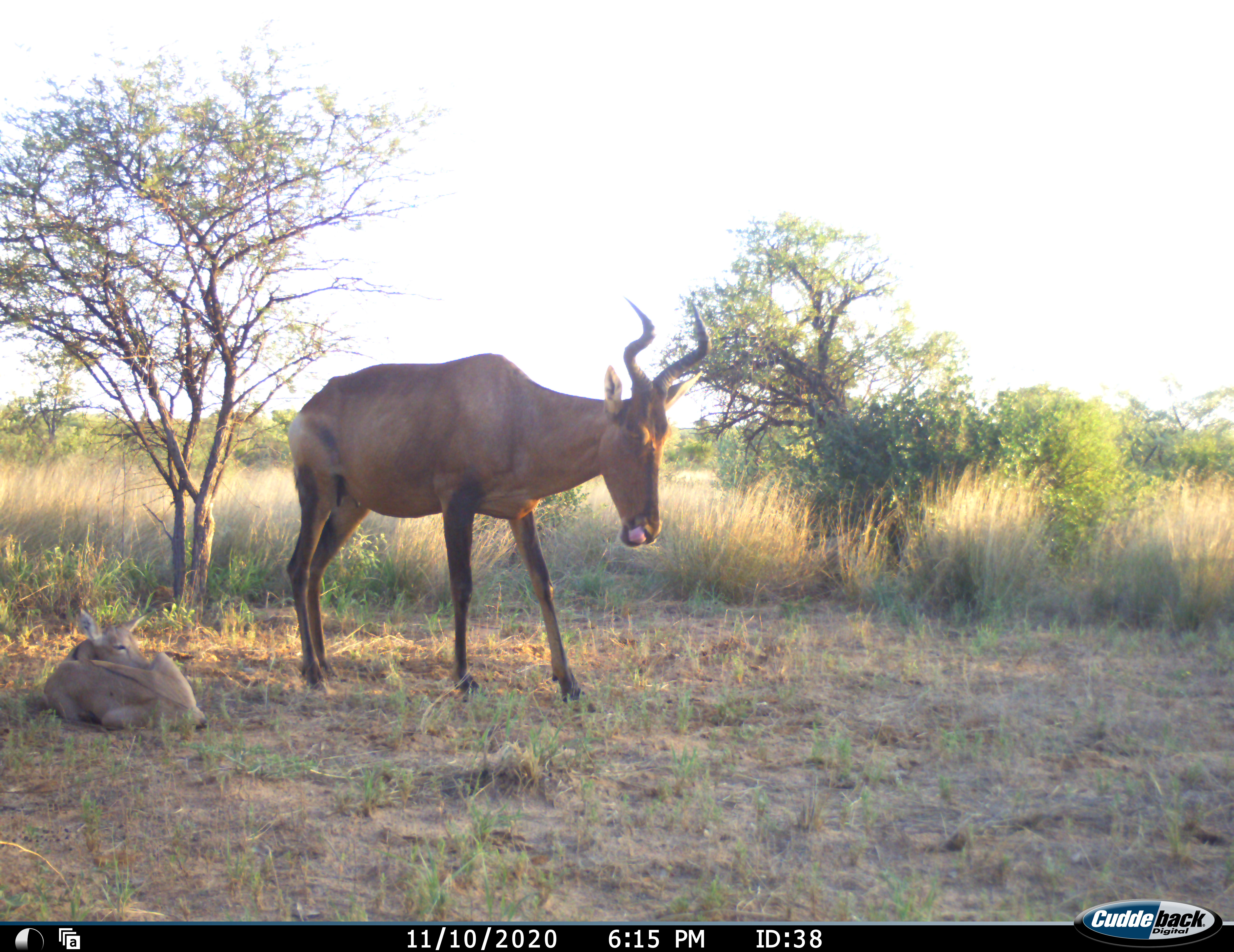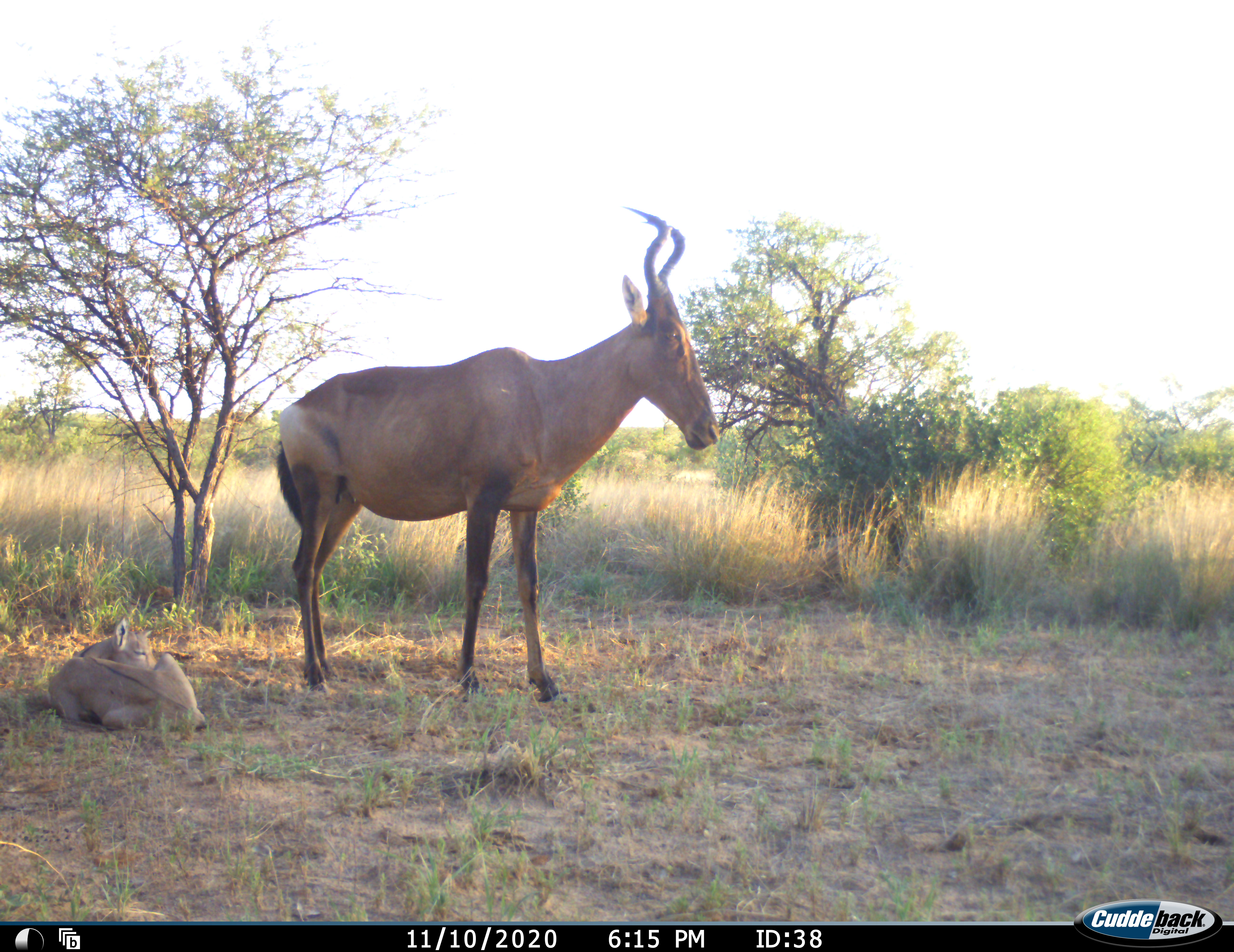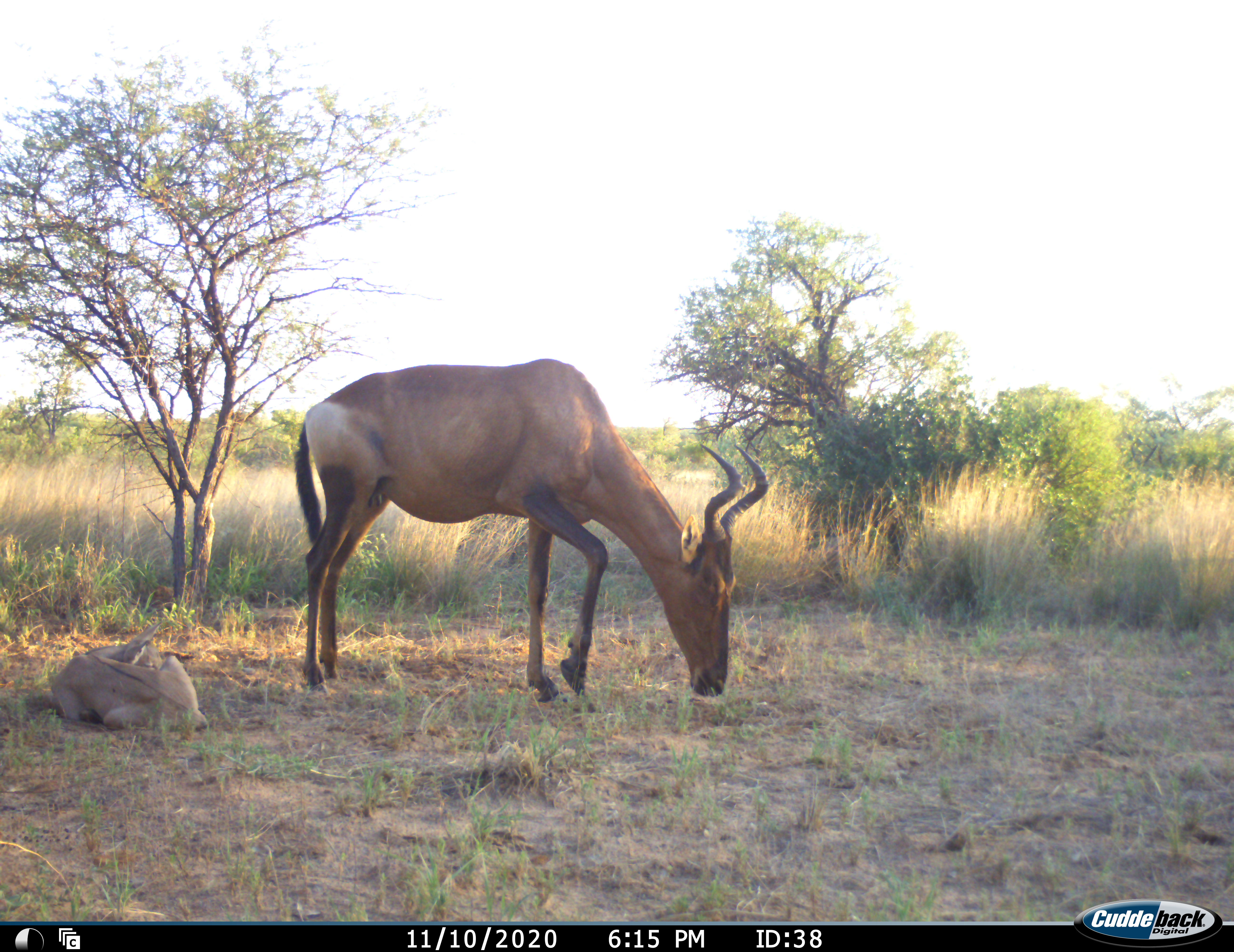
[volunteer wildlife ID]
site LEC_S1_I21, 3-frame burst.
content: unidentified animal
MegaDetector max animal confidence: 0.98